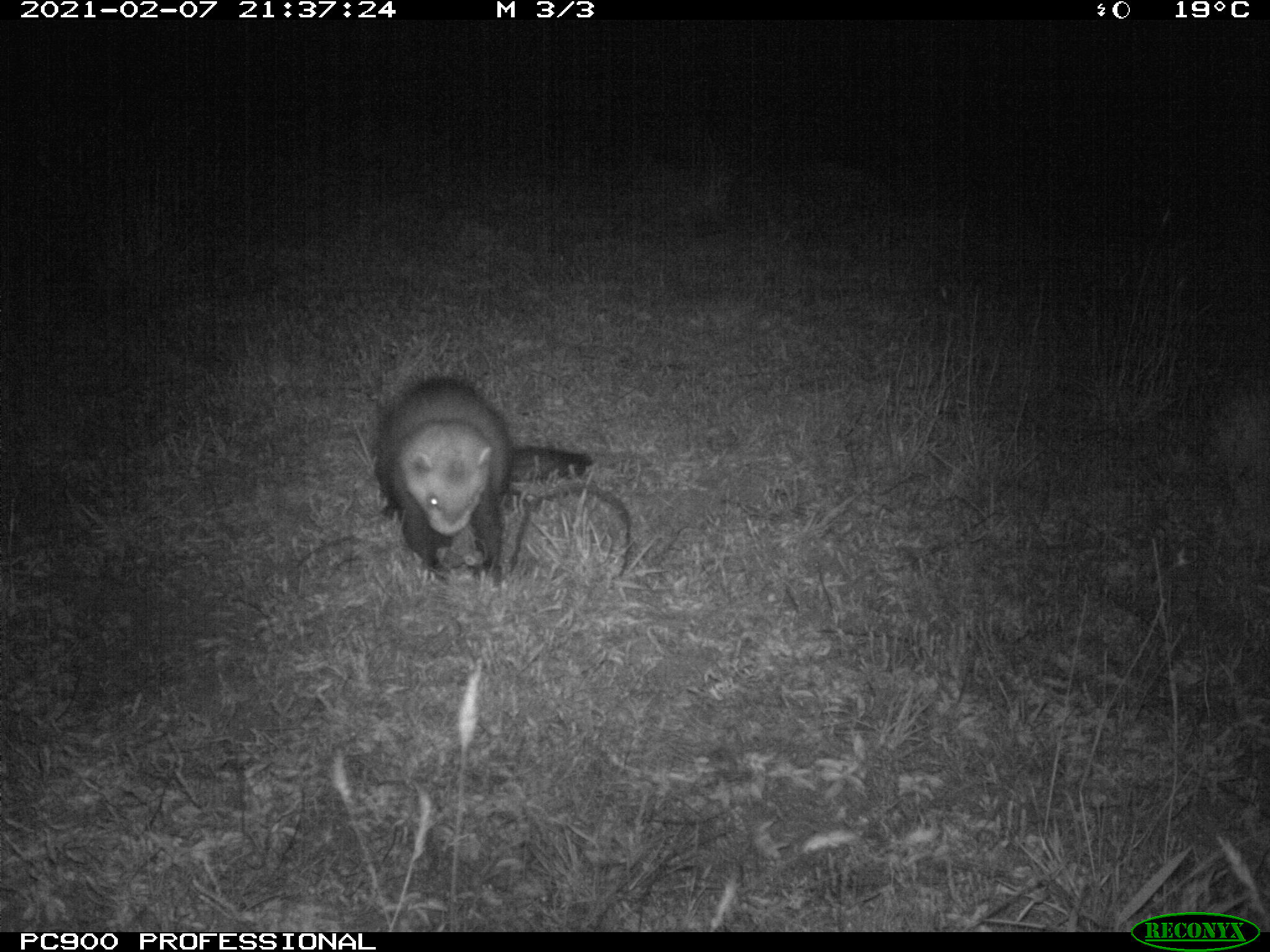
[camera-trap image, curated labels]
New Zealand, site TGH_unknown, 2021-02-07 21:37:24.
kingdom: Animalia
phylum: Chordata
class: Mammalia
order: Carnivora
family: Mustelidae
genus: Mustela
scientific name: Mustela furo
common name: ferret